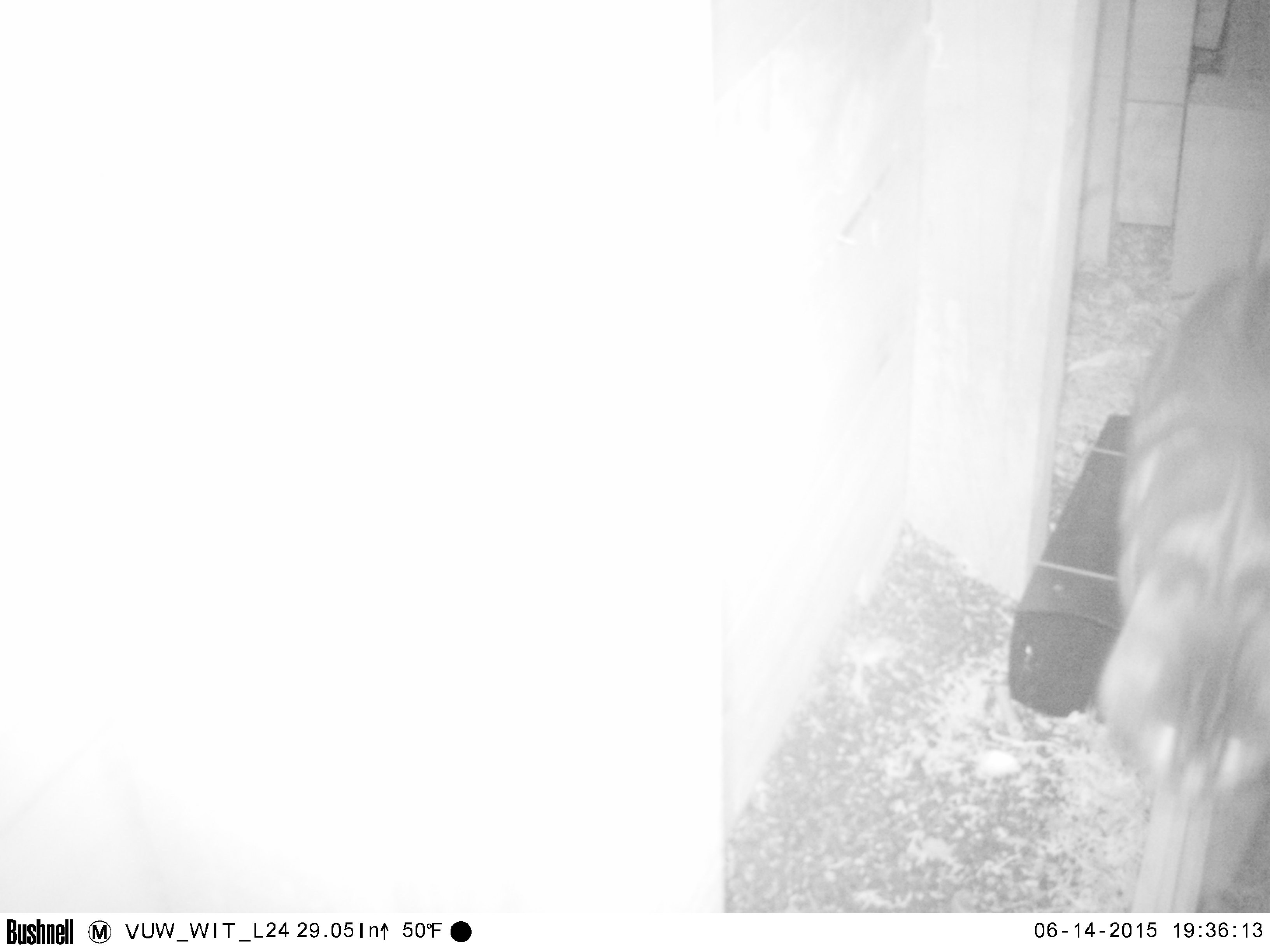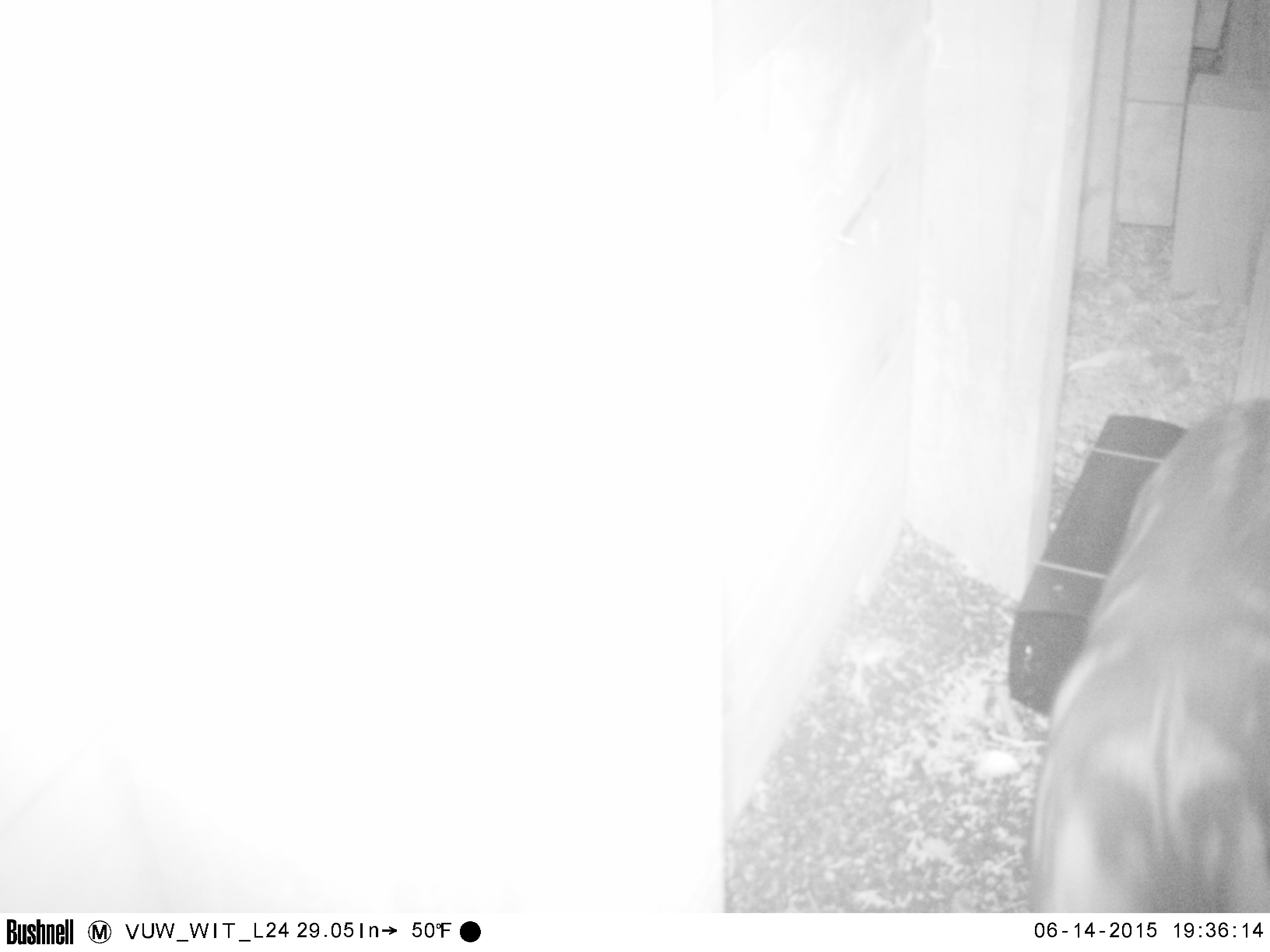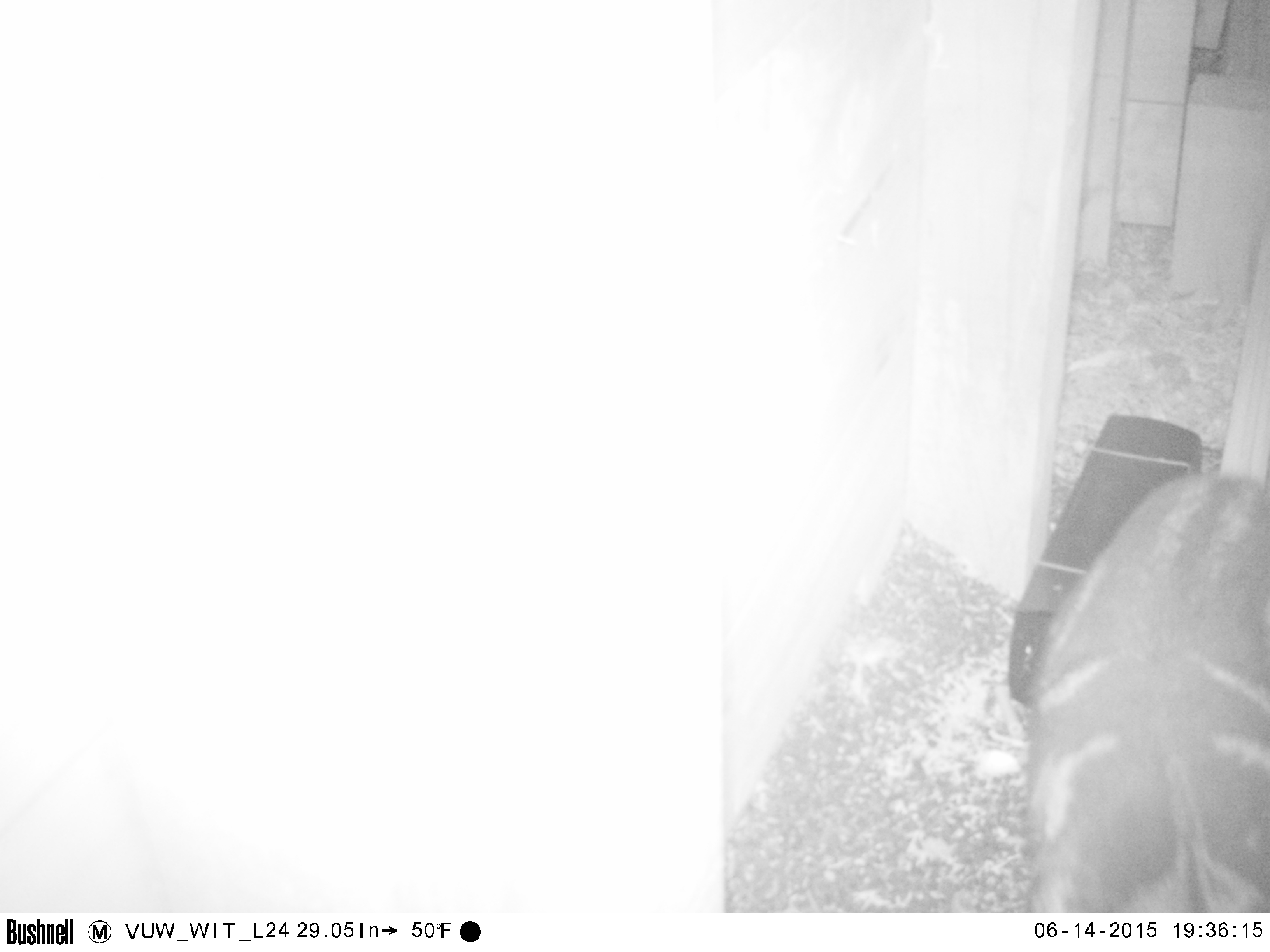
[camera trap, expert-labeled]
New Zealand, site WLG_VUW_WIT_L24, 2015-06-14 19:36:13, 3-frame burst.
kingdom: Animalia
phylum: Chordata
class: Mammalia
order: Carnivora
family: Felidae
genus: Felis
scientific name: Felis catus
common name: domestic cat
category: cat